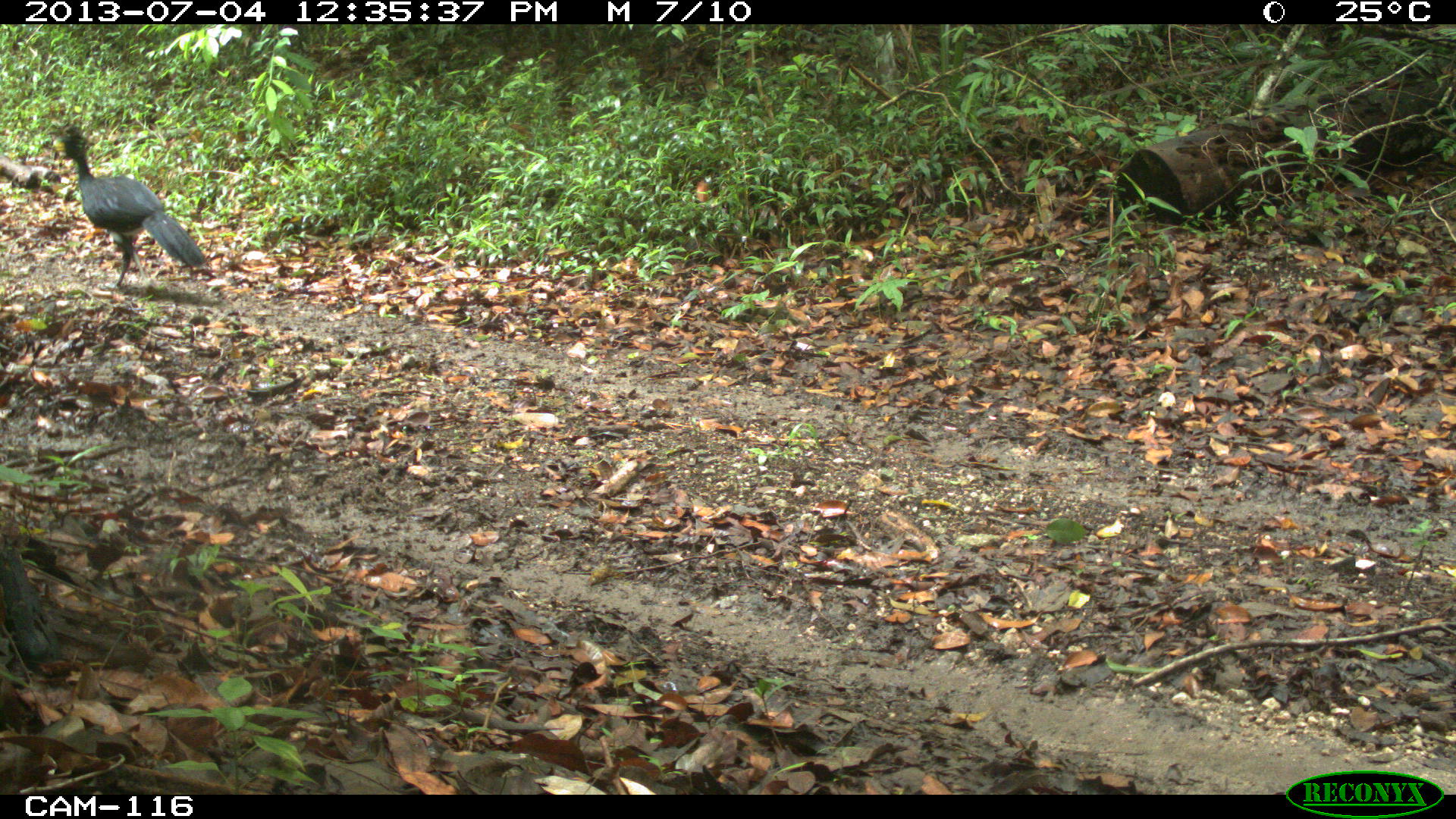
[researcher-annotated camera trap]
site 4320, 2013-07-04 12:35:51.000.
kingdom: Animalia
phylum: Chordata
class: Aves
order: Galliformes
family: Cracidae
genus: Crax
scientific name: Crax rubra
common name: great curassow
Crax rubra (great curassow), count 1, sex male.